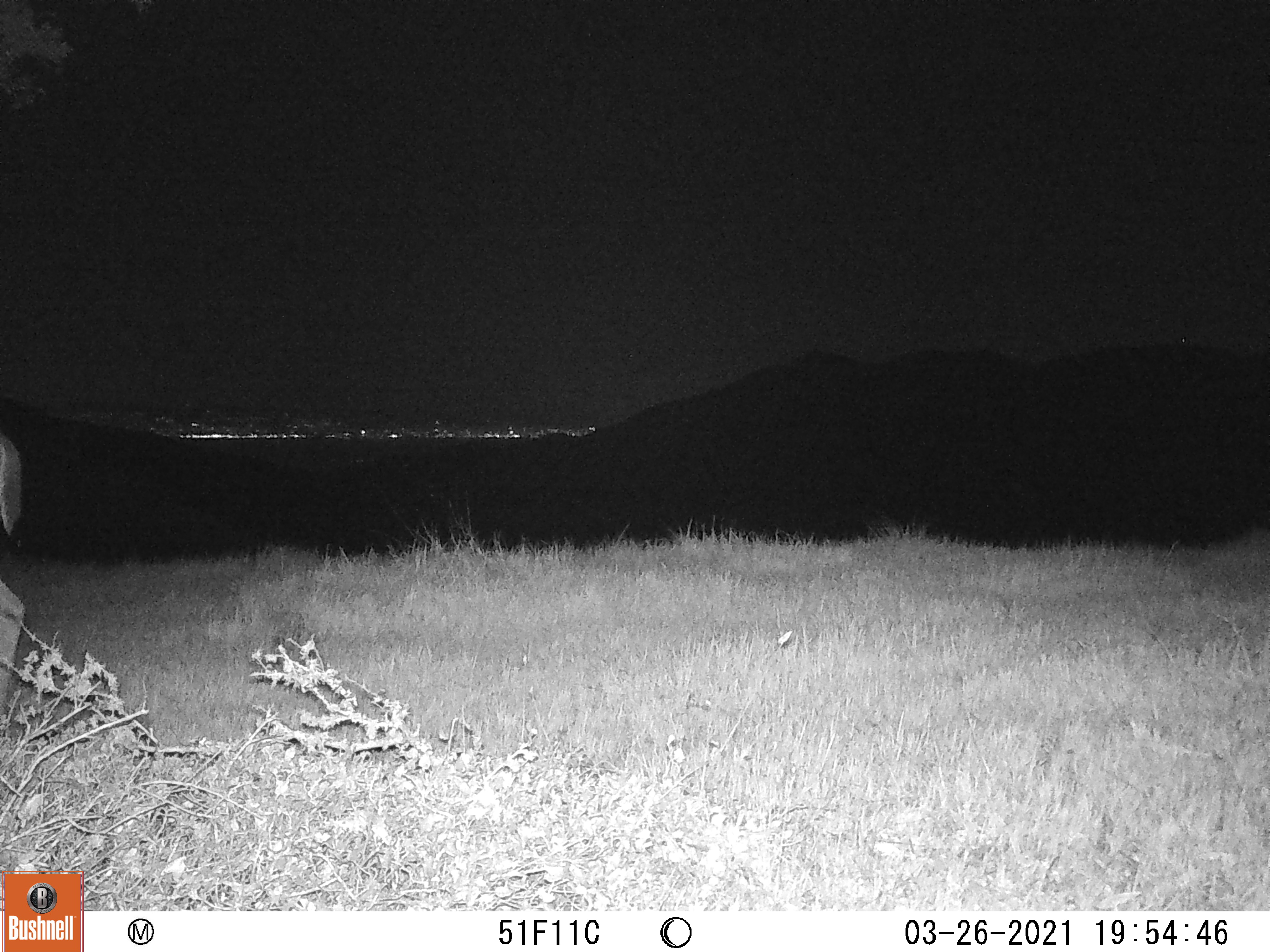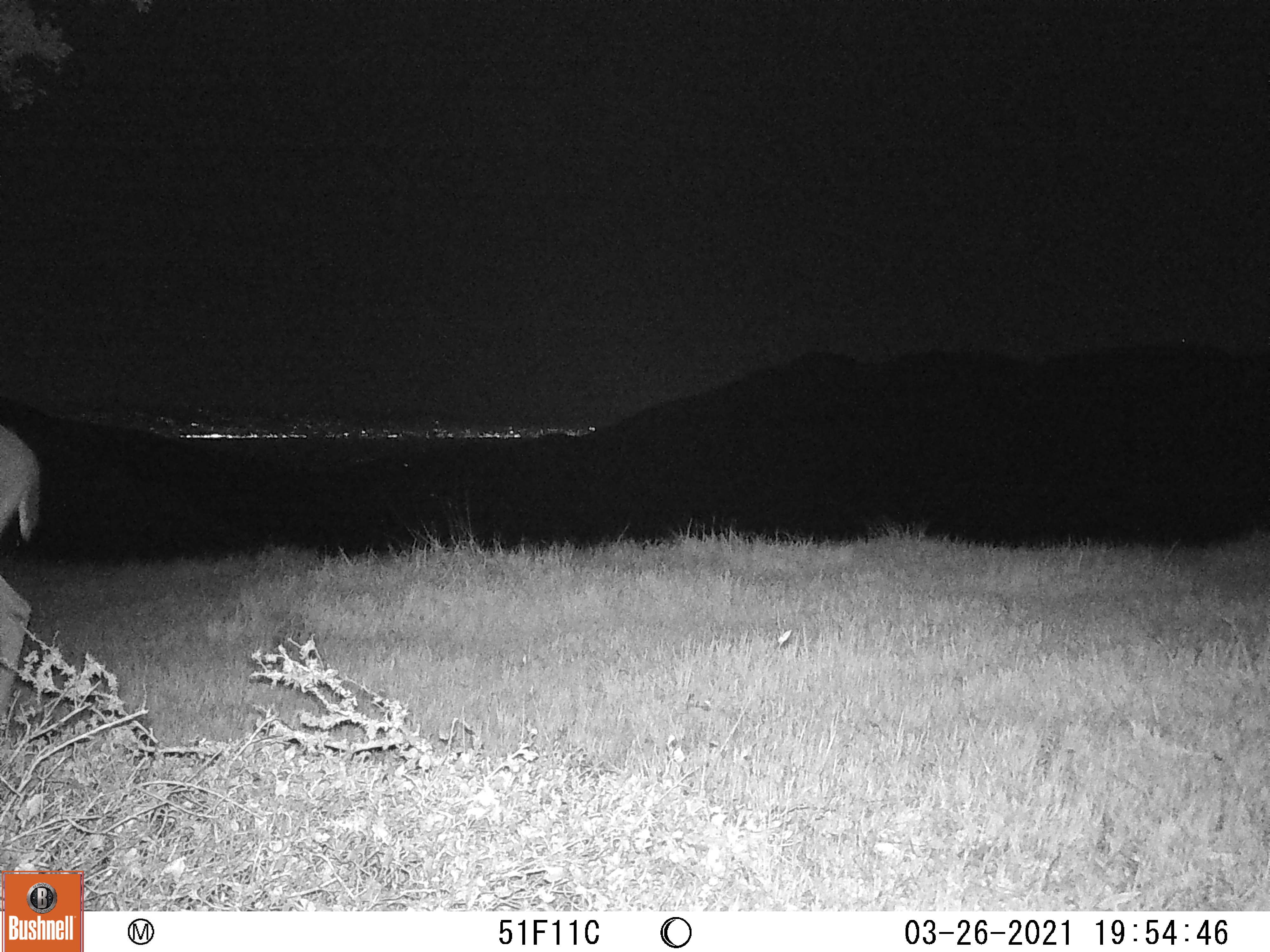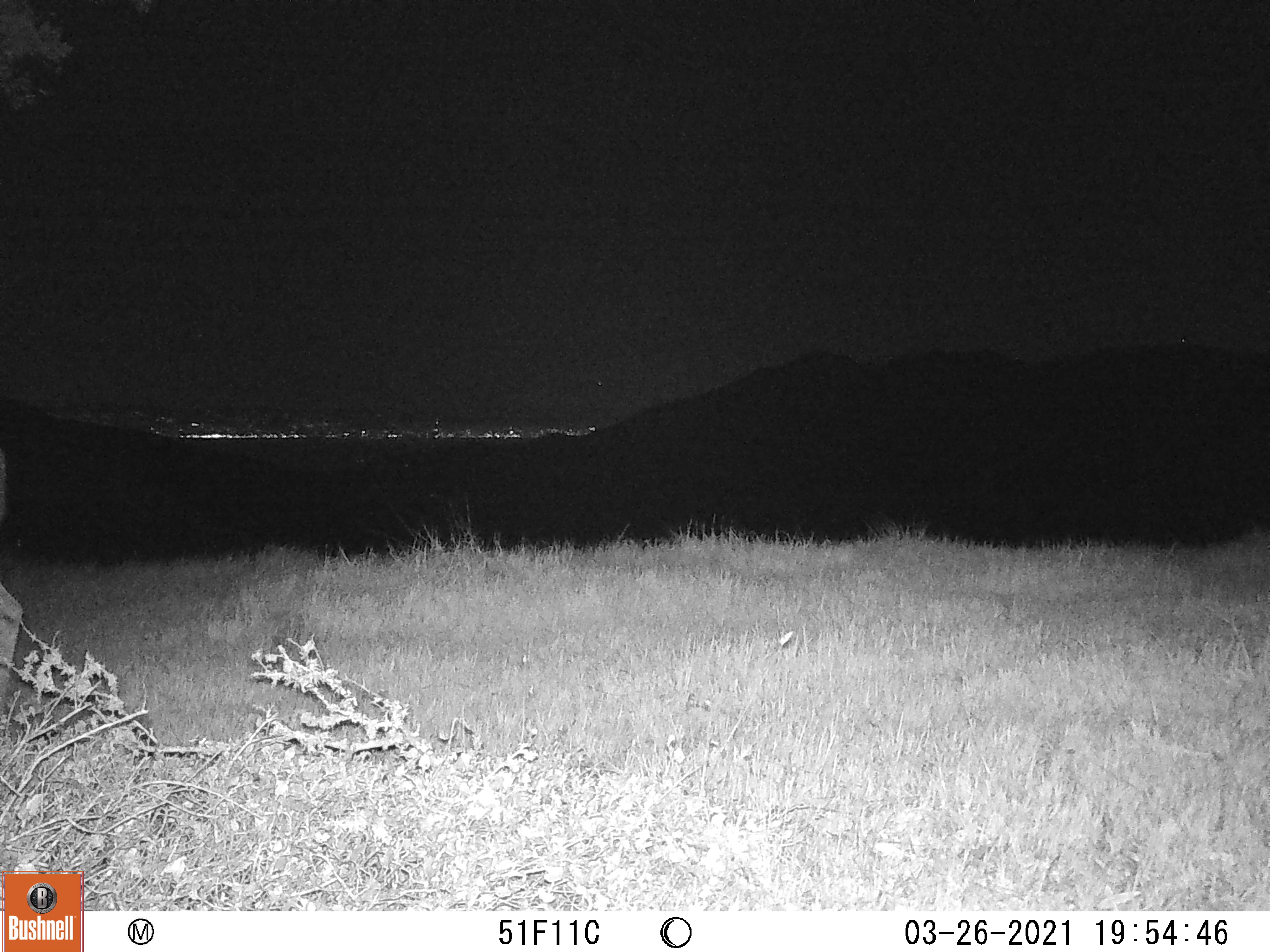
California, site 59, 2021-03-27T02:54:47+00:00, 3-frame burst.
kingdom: Animalia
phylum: Chordata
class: Mammalia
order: Artiodactyla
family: Cervidae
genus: Odocoileus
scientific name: Odocoileus hemionus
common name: mule deer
Mule deer (Odocoileus hemionus).